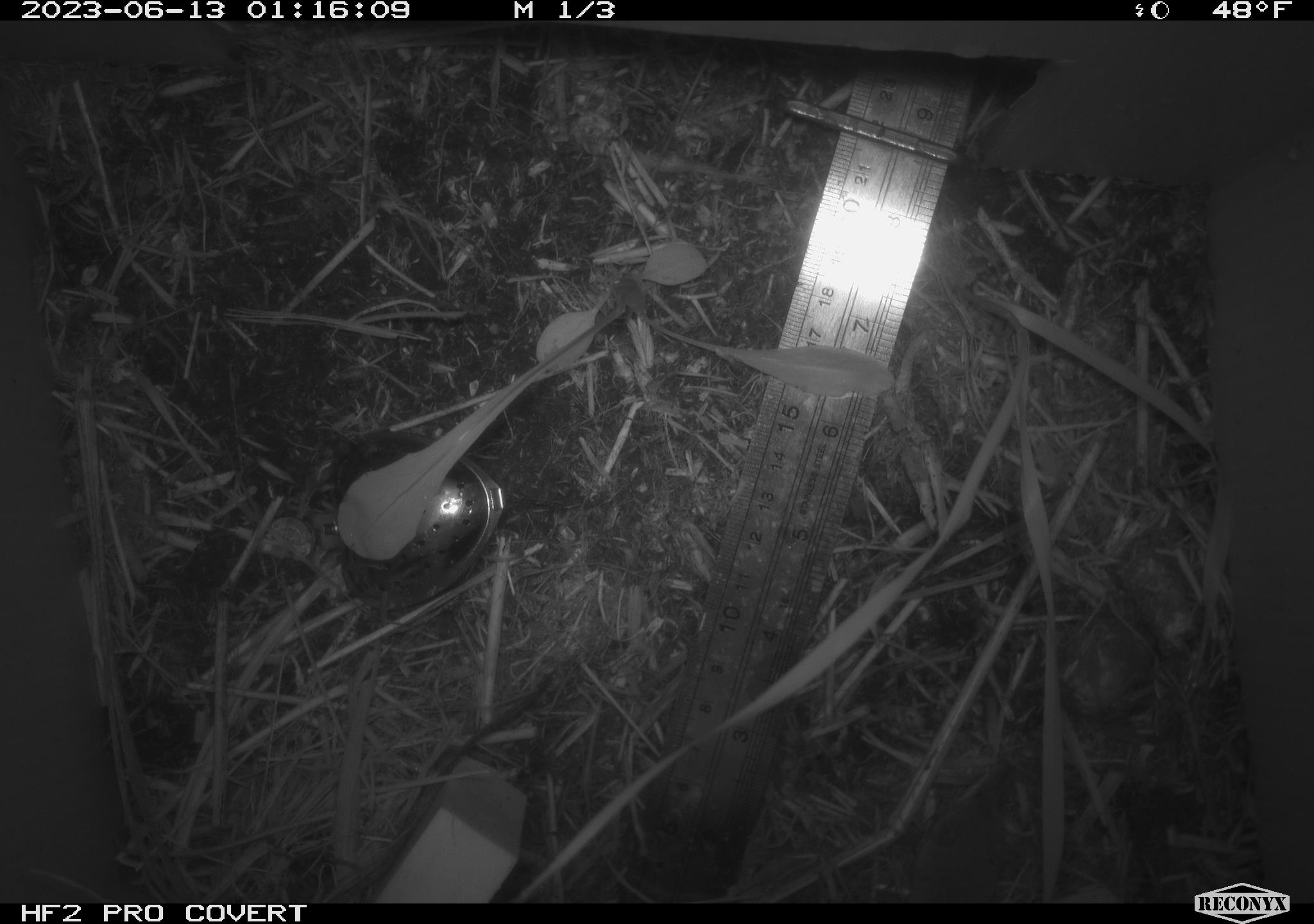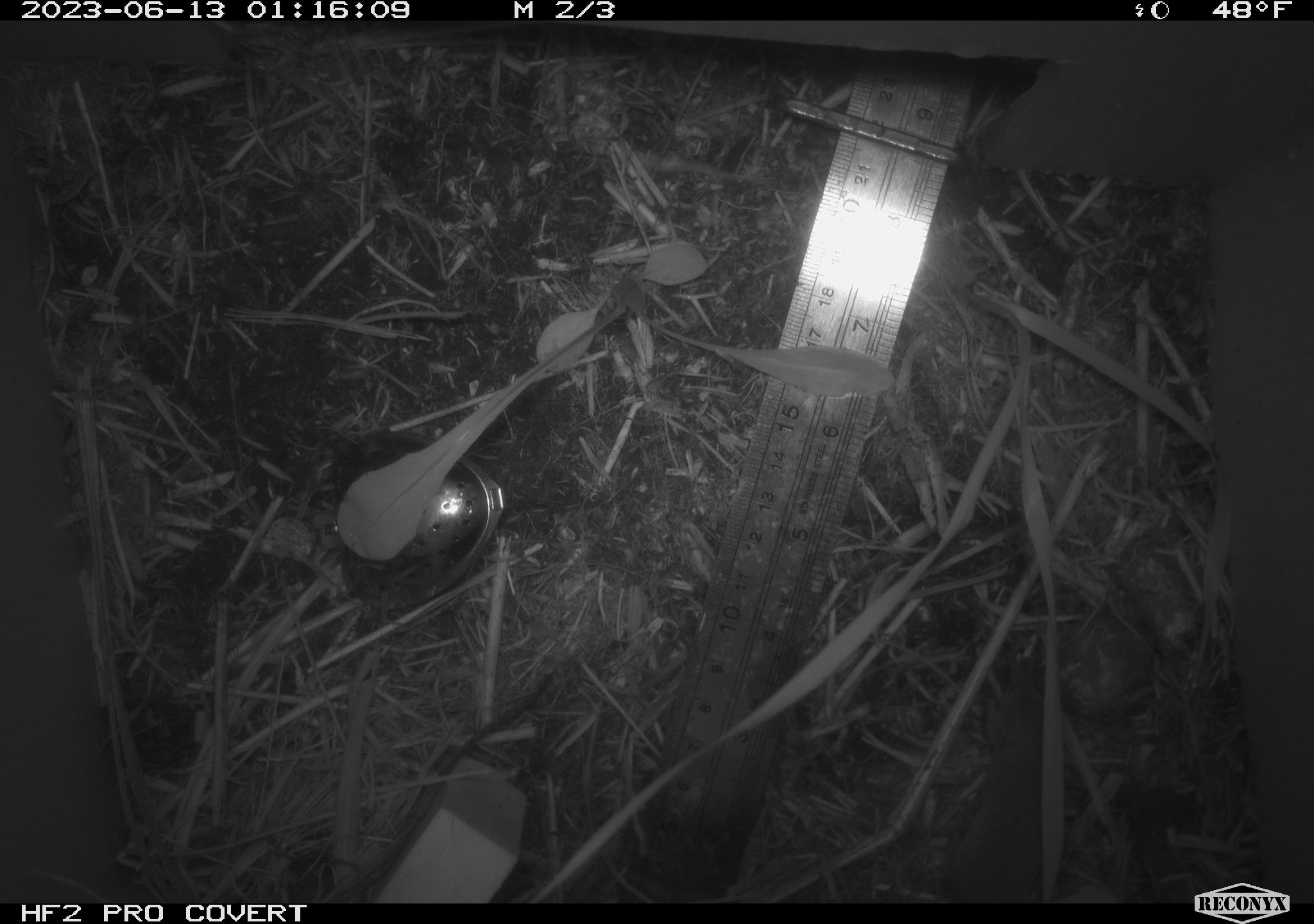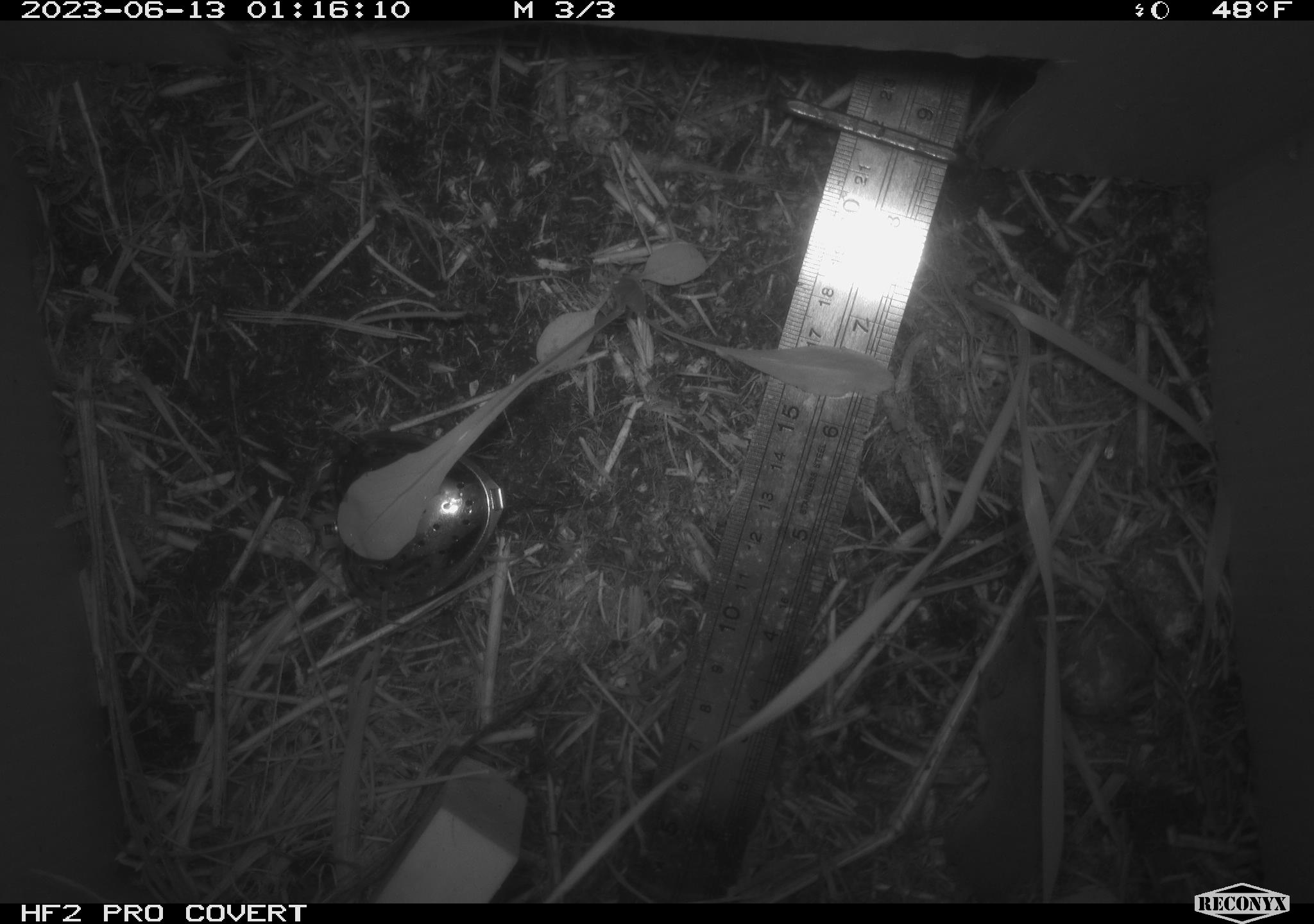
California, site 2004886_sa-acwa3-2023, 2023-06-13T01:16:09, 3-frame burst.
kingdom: Animalia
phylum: Chordata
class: Mammalia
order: Eulipotyphla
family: Soricidae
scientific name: Soricidae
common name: shrews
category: soricidae family